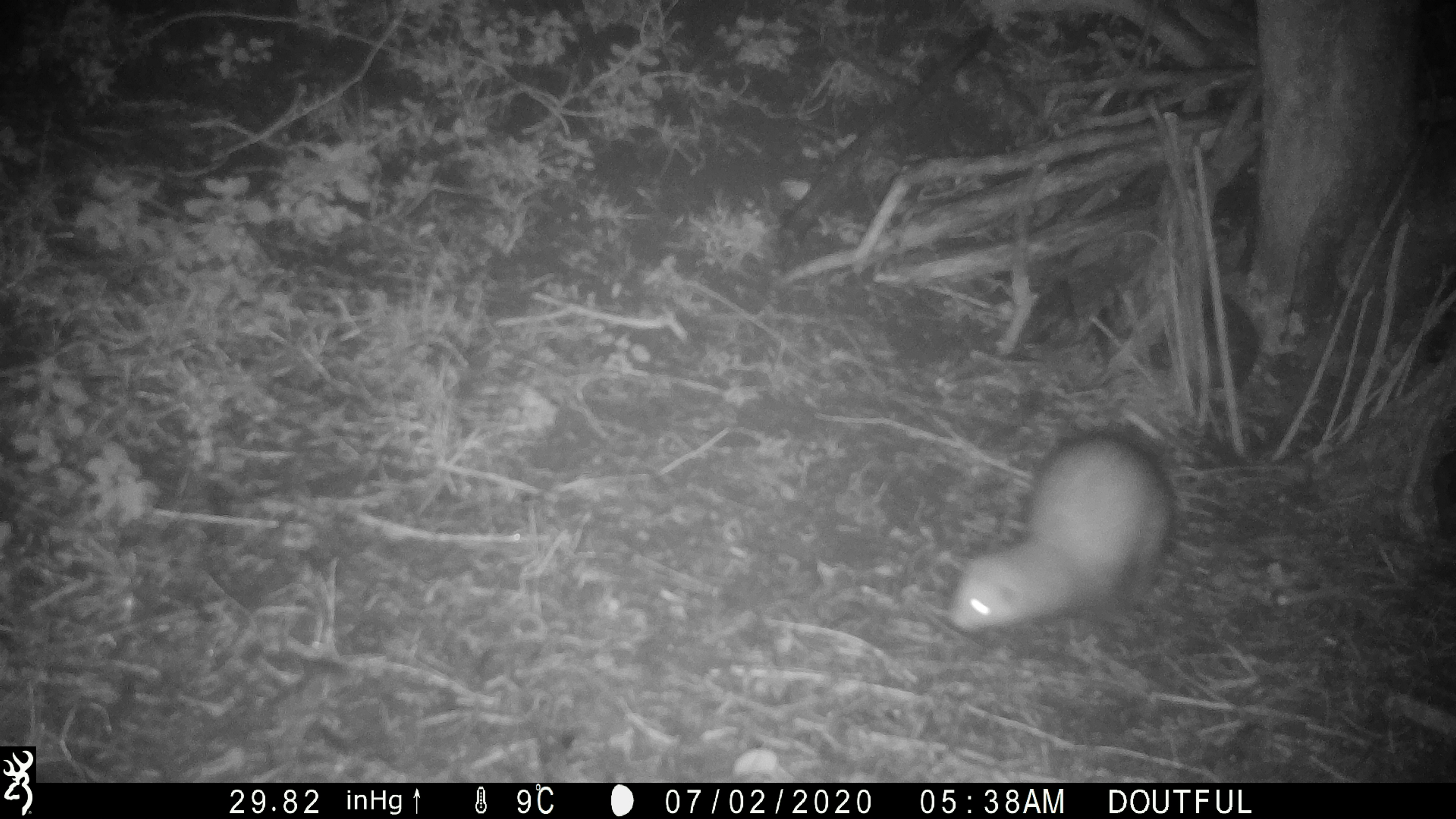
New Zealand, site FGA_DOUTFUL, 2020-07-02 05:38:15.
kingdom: Animalia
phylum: Chordata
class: Mammalia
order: Carnivora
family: Mustelidae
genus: Mustela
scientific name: Mustela furo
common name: ferret